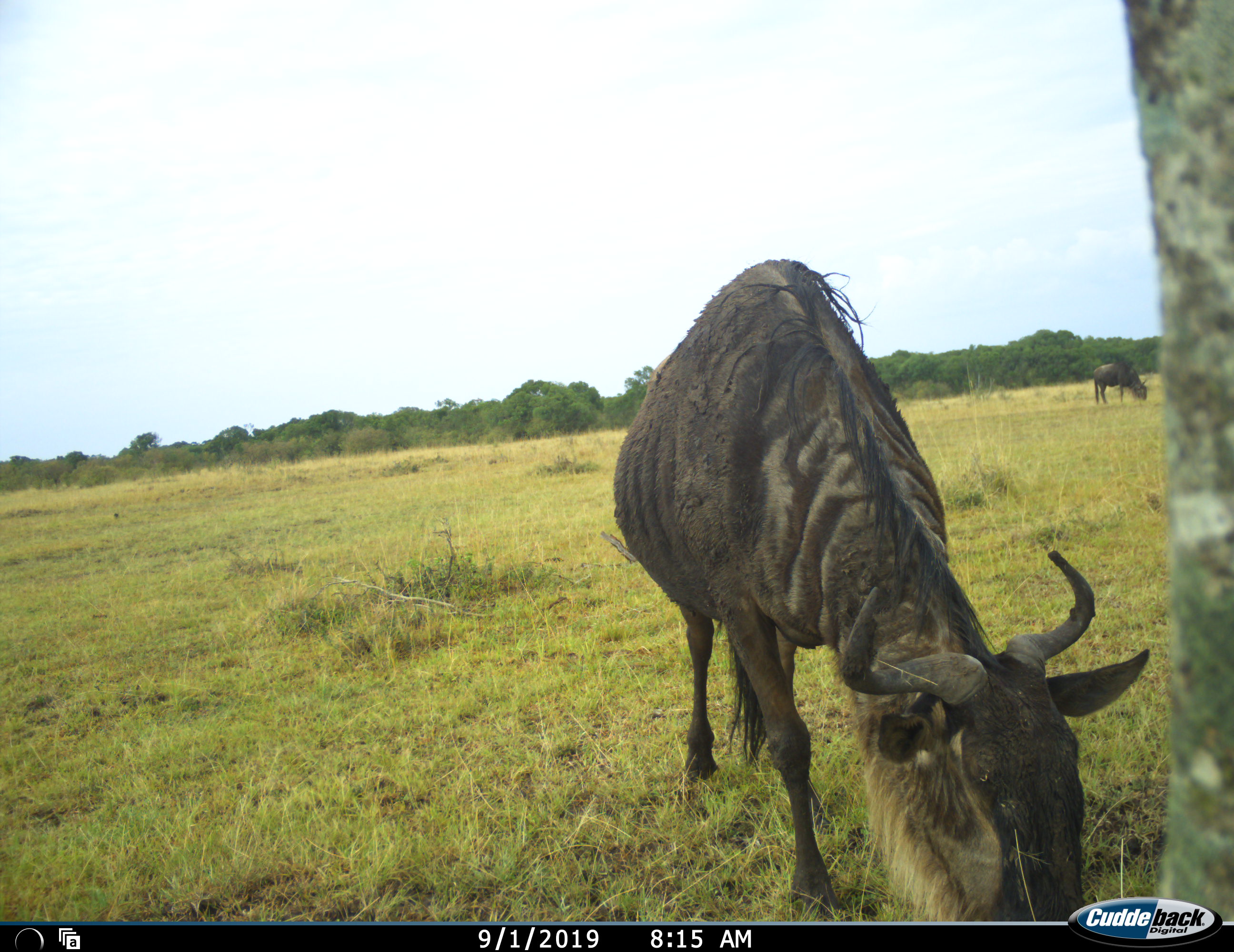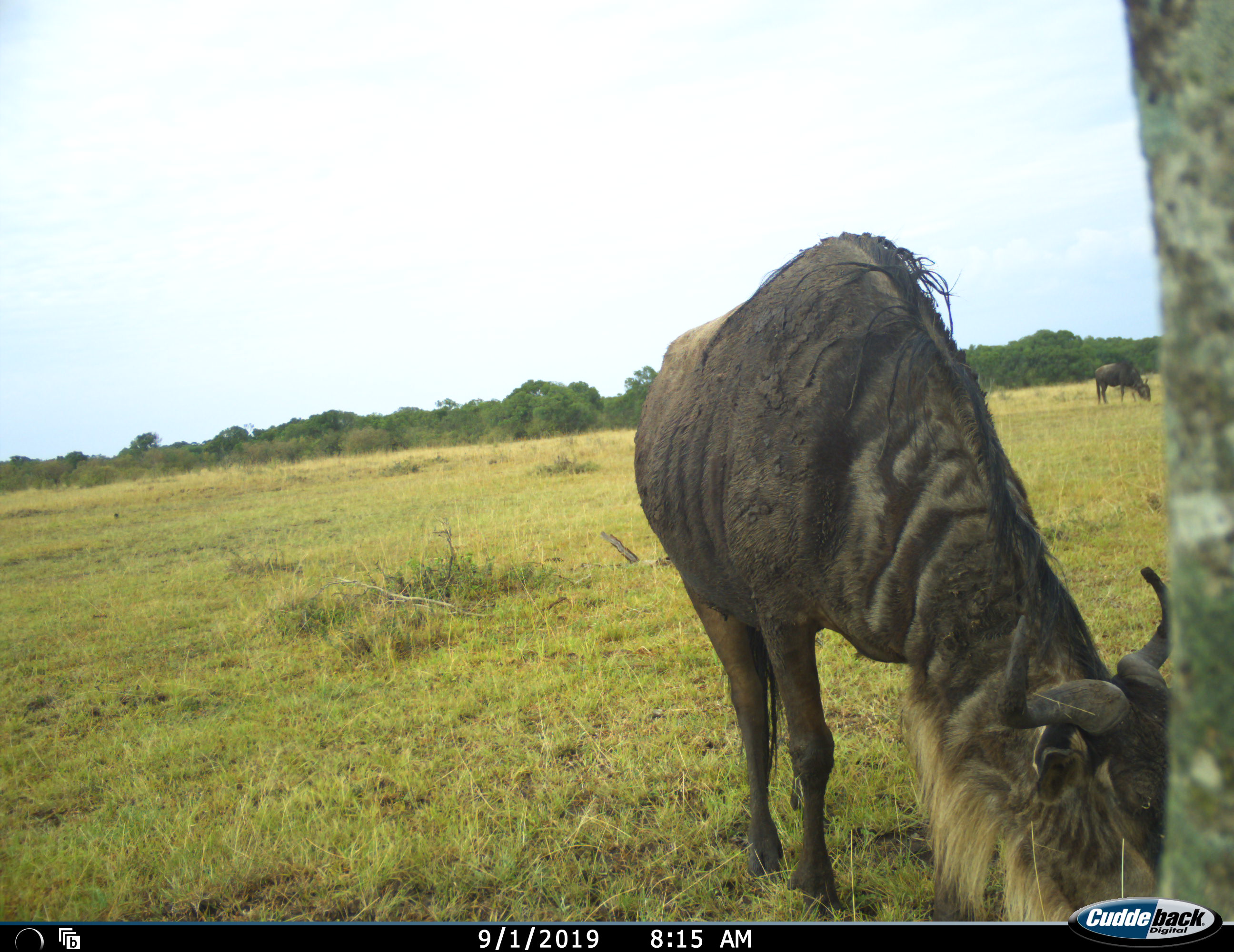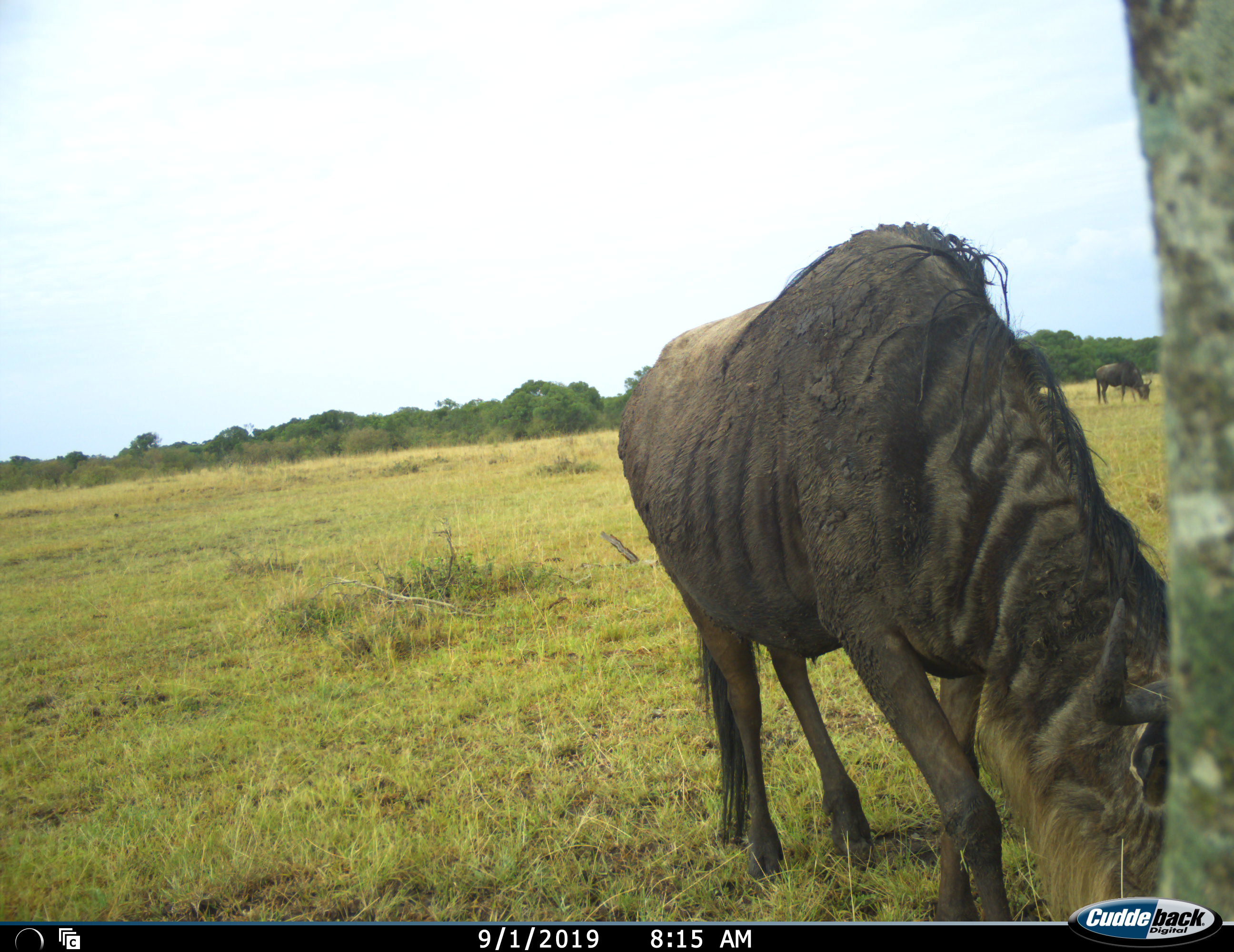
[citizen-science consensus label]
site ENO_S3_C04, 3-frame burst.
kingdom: Animalia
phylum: Chordata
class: Mammalia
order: Artiodactyla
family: Bovidae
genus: Connochaetes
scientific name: Connochaetes taurinus taurinus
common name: blue wildebeest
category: wildebeestblue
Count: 2.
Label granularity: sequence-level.